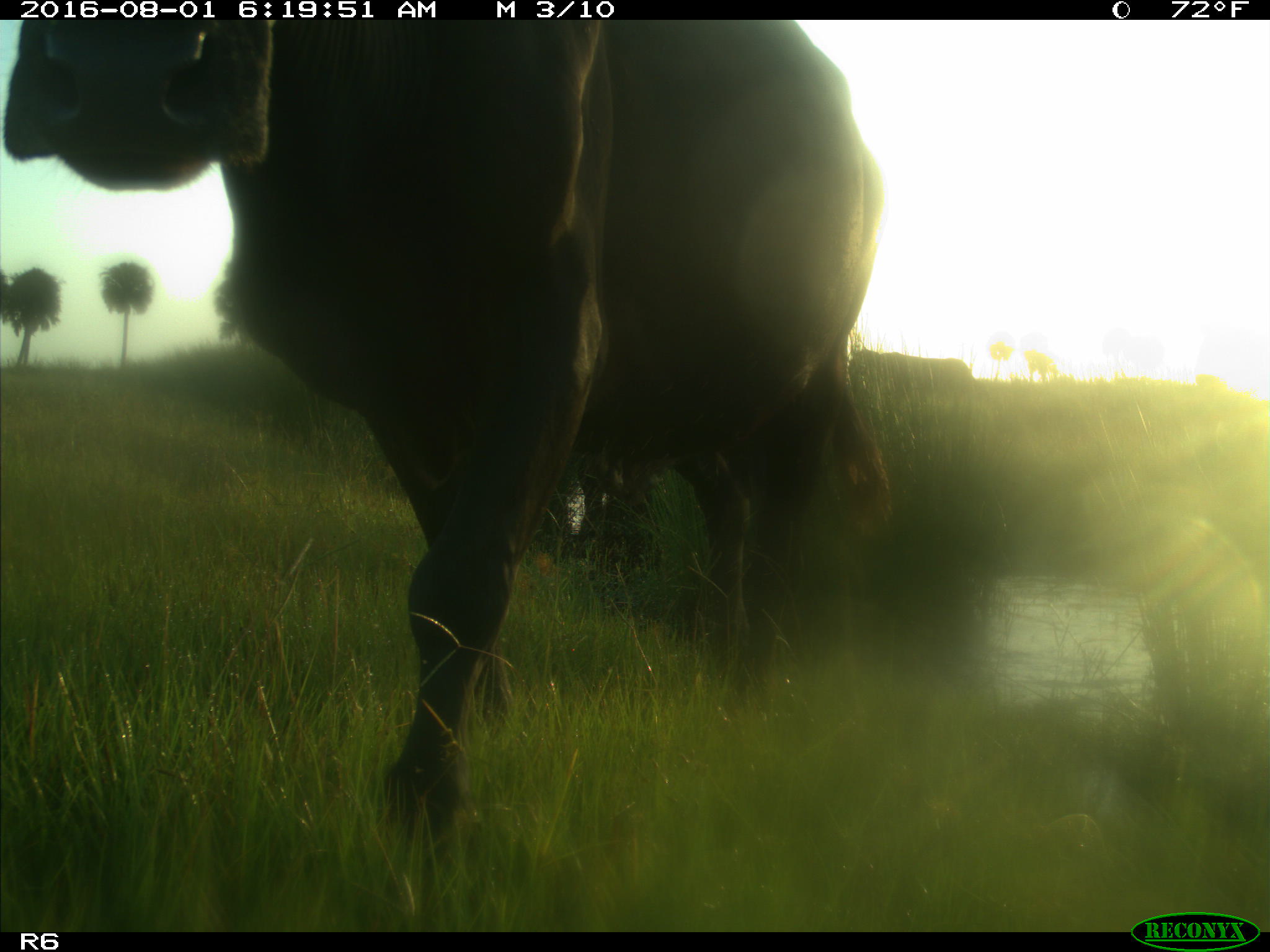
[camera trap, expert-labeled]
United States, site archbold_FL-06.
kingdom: Animalia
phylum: Chordata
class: Mammalia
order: Artiodactyla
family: Bovidae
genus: Bos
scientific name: Bos taurus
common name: domestic cow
Bos taurus (domestic cow).